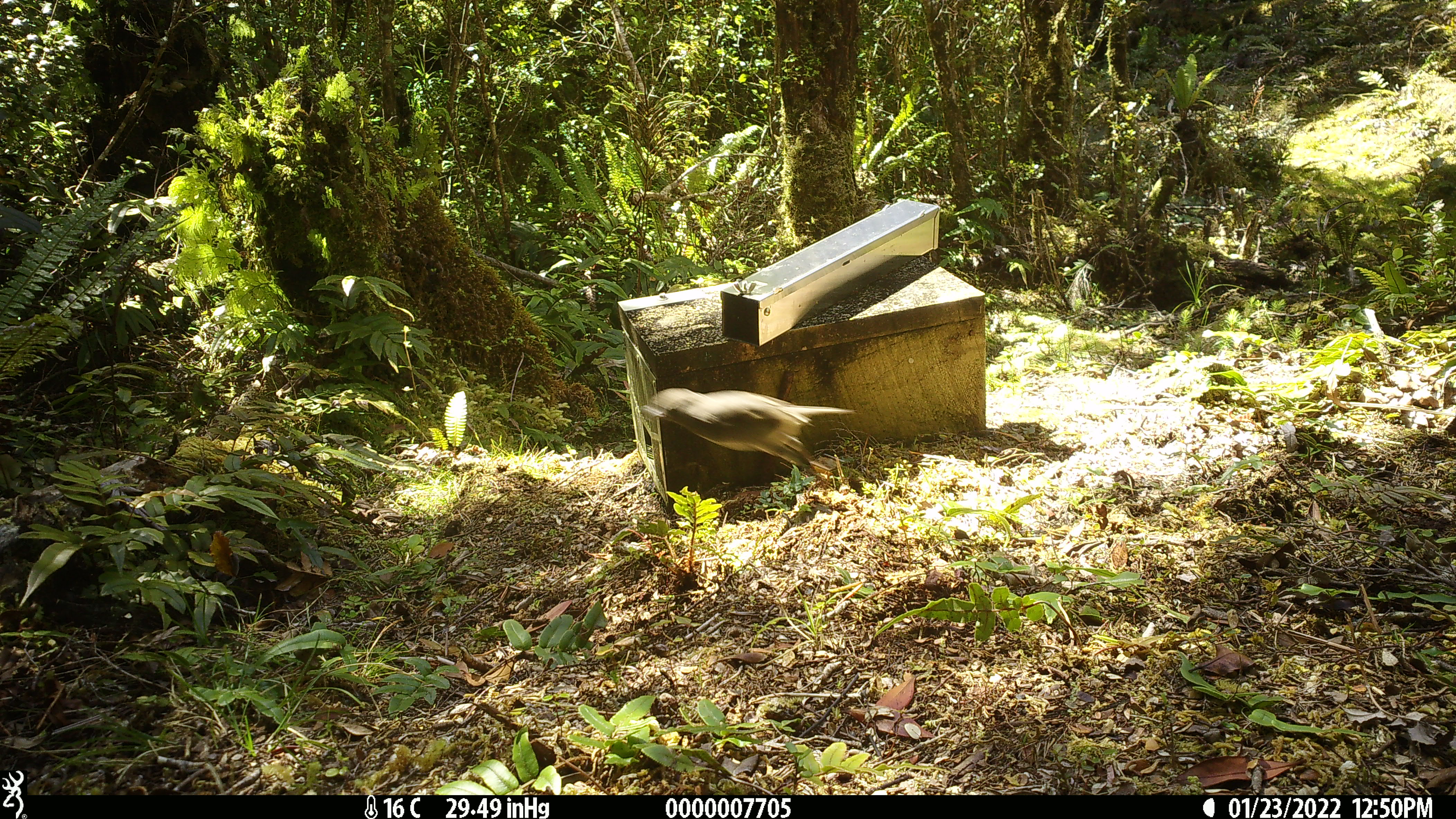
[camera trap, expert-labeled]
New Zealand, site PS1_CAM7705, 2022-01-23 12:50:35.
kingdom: Animalia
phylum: Chordata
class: Aves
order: Passeriformes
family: Petroicidae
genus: Petroica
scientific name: Petroica australis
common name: new zealand robin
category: robin